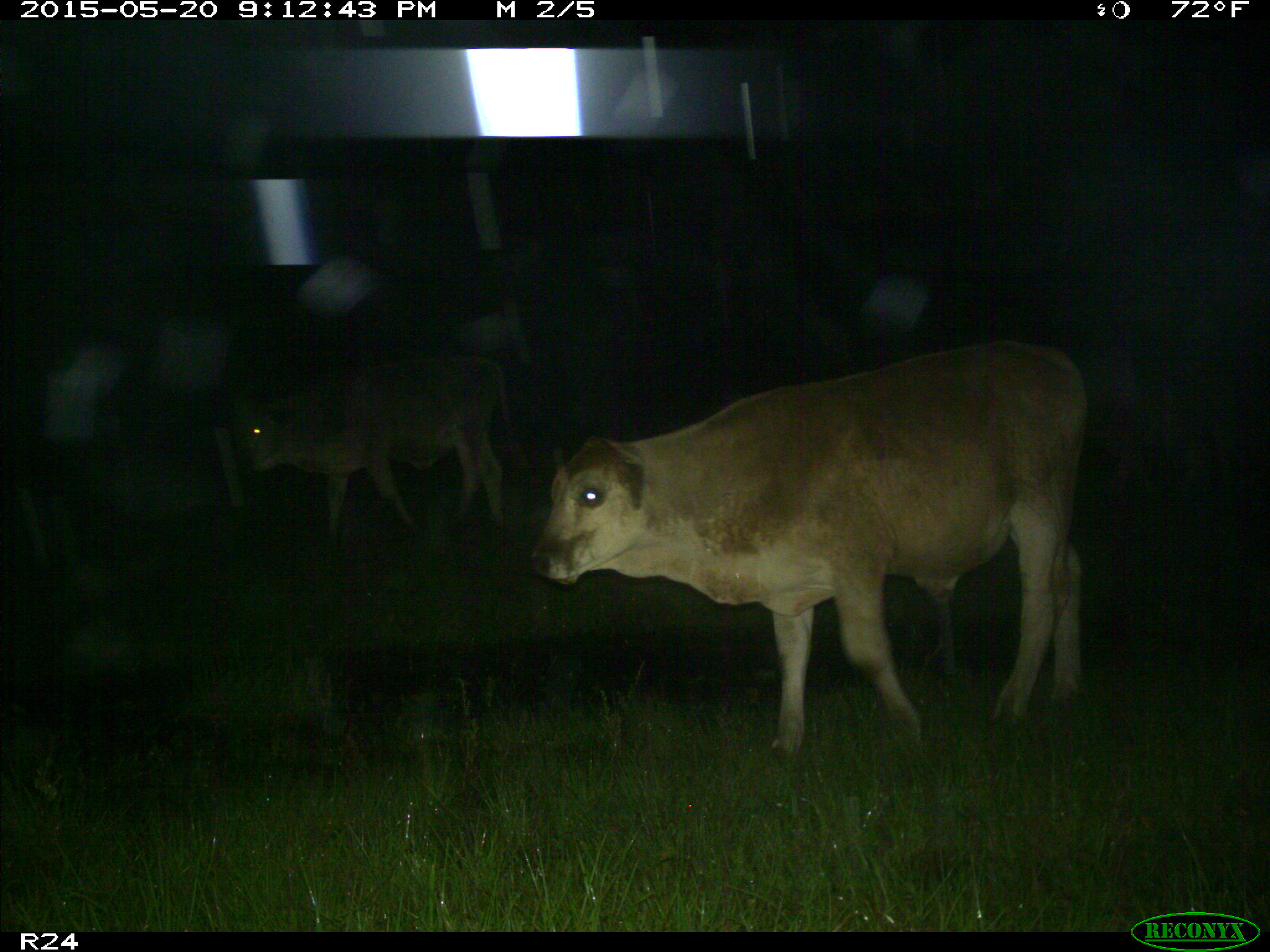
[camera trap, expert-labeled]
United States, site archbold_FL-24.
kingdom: Animalia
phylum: Chordata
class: Mammalia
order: Artiodactyla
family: Bovidae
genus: Bos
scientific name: Bos taurus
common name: domestic cow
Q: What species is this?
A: Bos taurus (domestic cow).